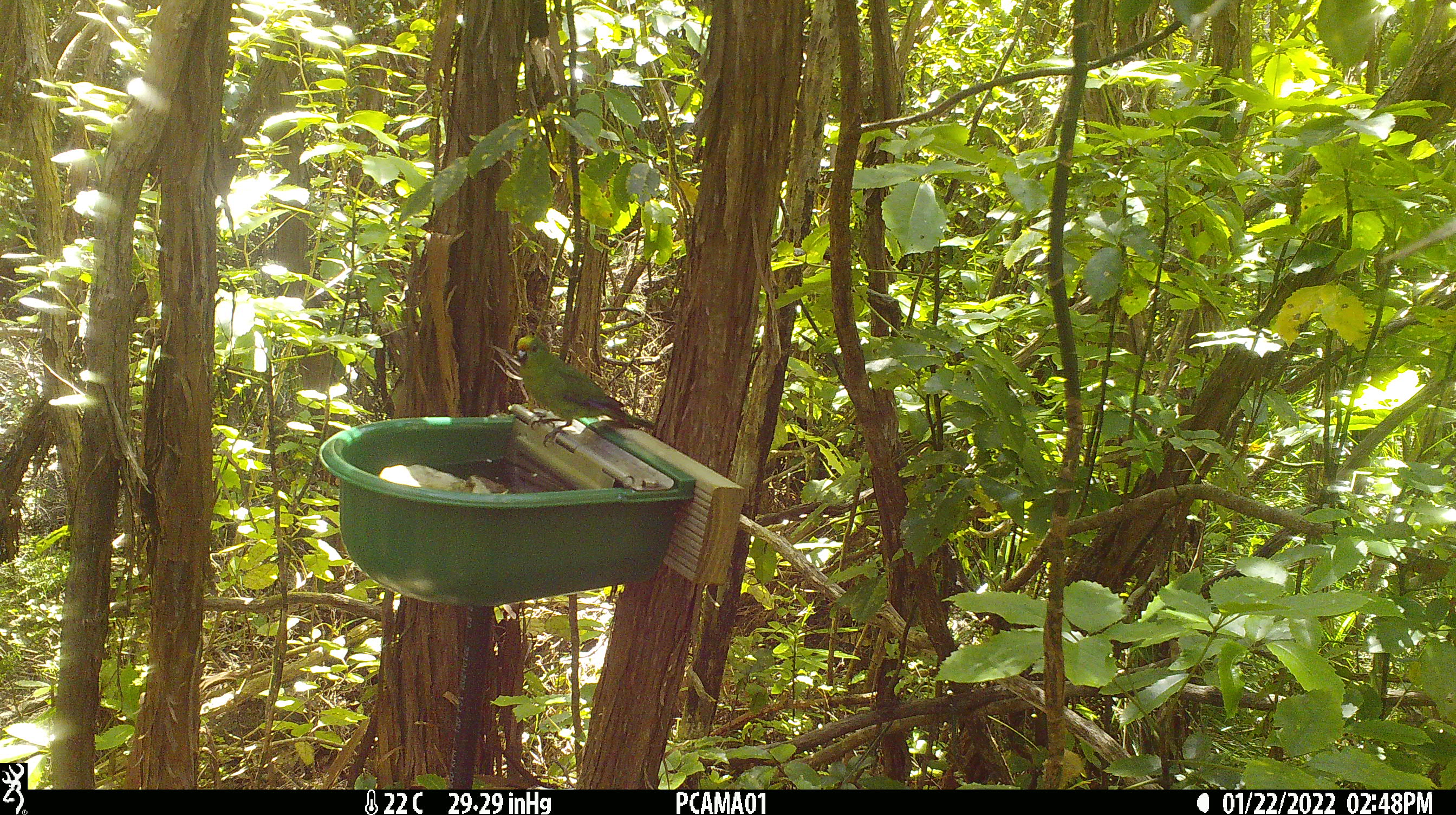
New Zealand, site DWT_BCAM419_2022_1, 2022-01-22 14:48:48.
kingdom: Animalia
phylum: Chordata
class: Aves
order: Psittaciformes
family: Psittaculidae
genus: Cyanoramphus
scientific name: Cyanoramphus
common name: parakeet